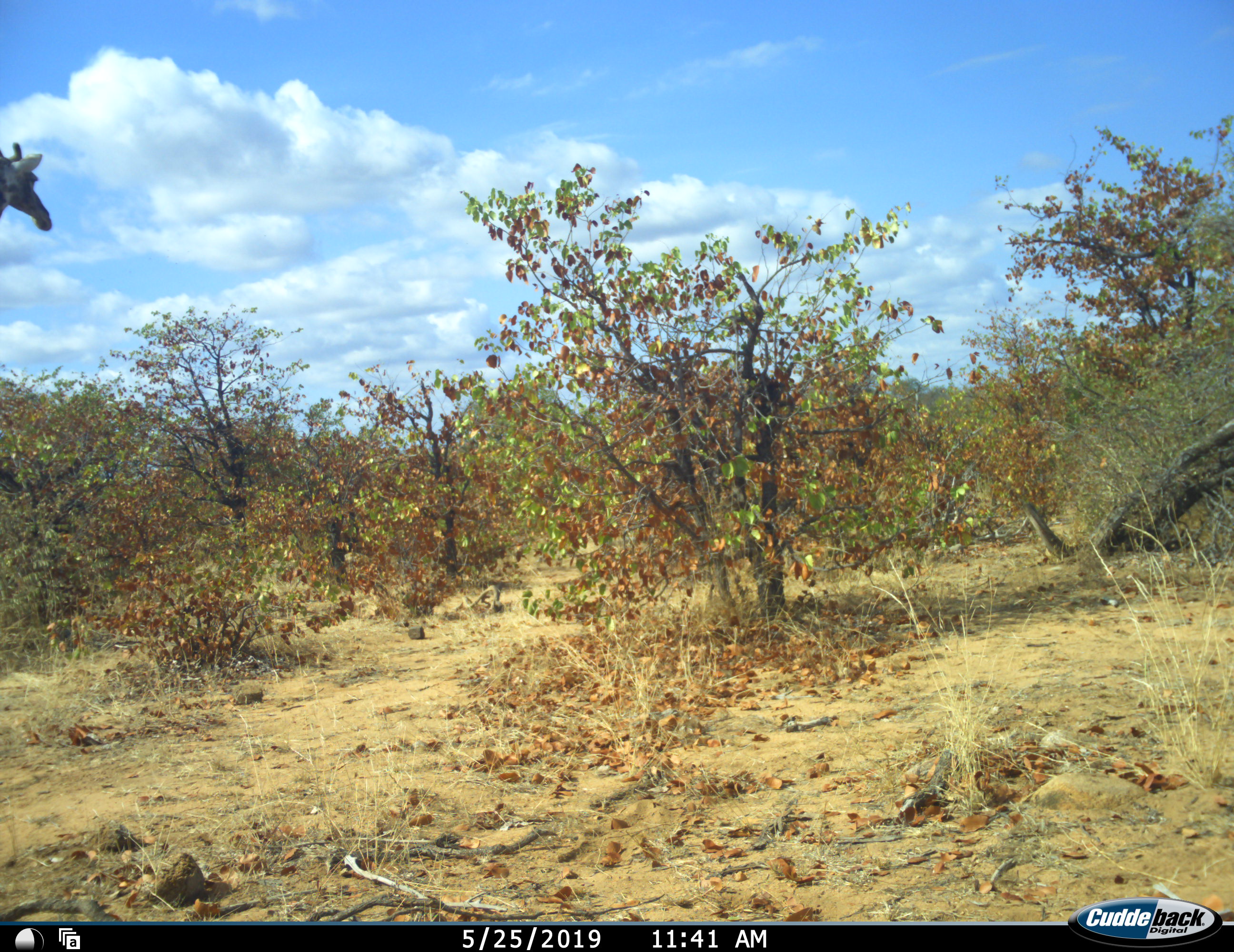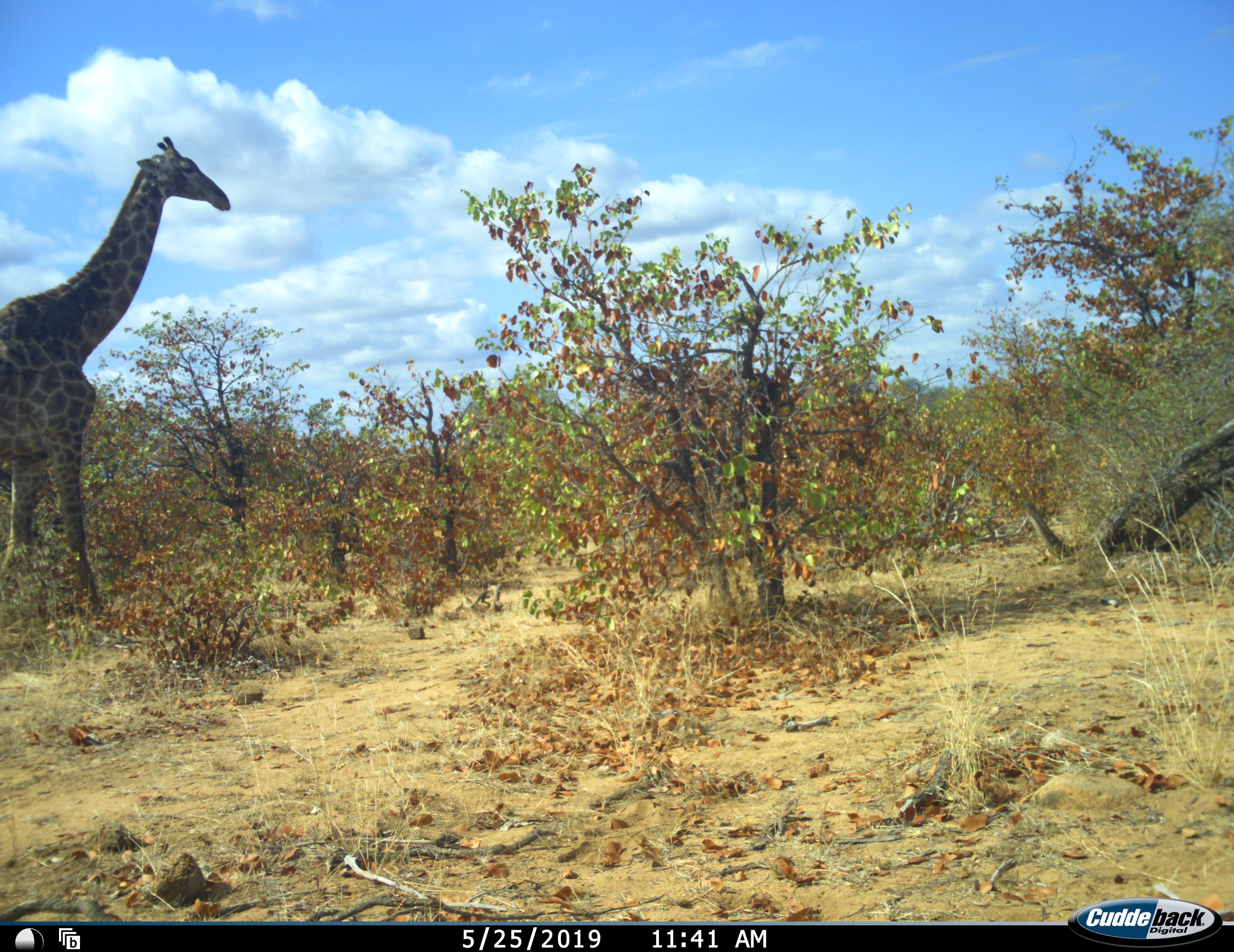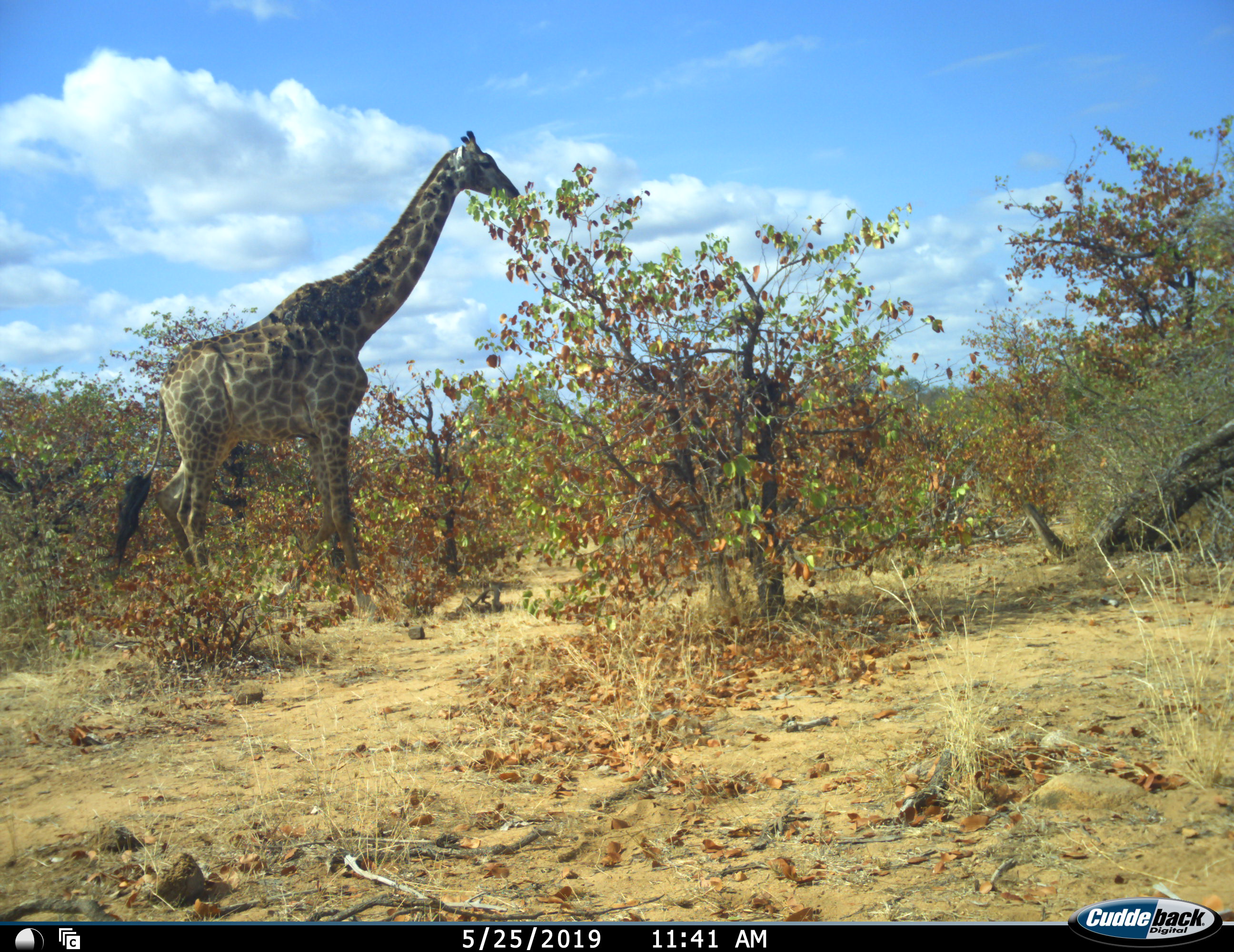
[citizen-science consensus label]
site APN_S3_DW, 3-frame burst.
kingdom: Animalia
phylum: Chordata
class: Mammalia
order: Artiodactyla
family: Giraffidae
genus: Giraffa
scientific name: Giraffa camelopardalis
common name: giraffe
Giraffe (Giraffa camelopardalis), count 1. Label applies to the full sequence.